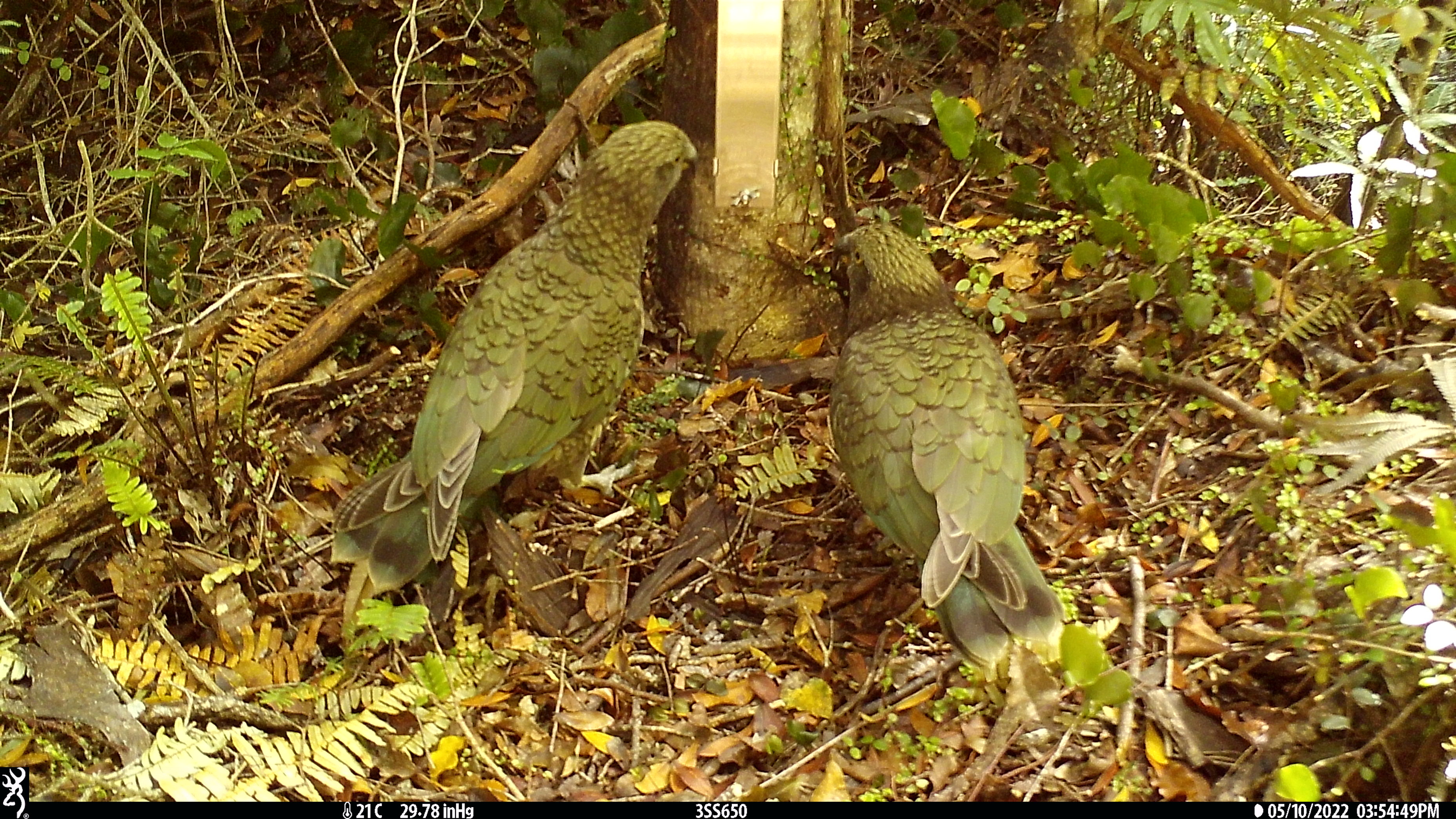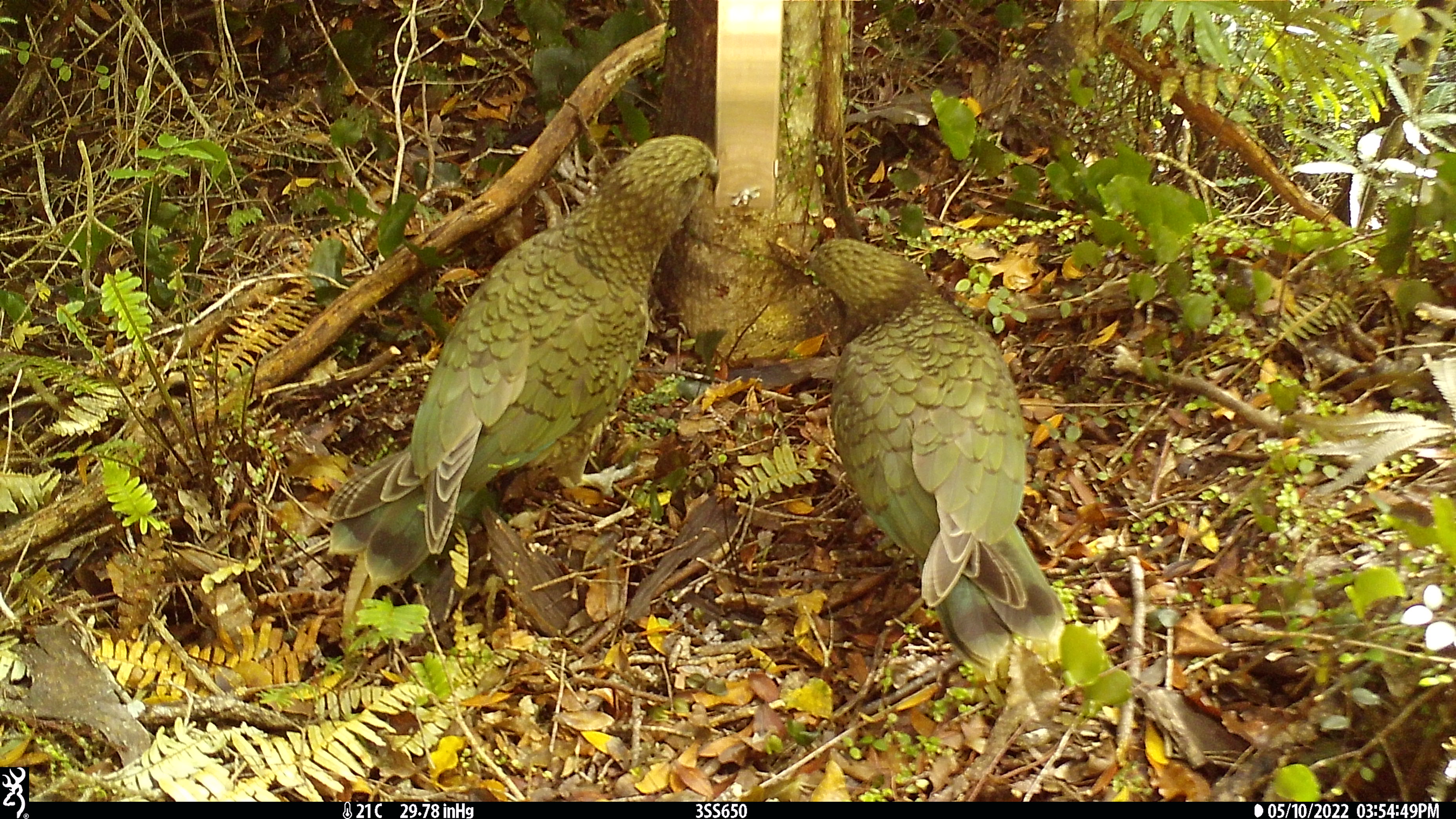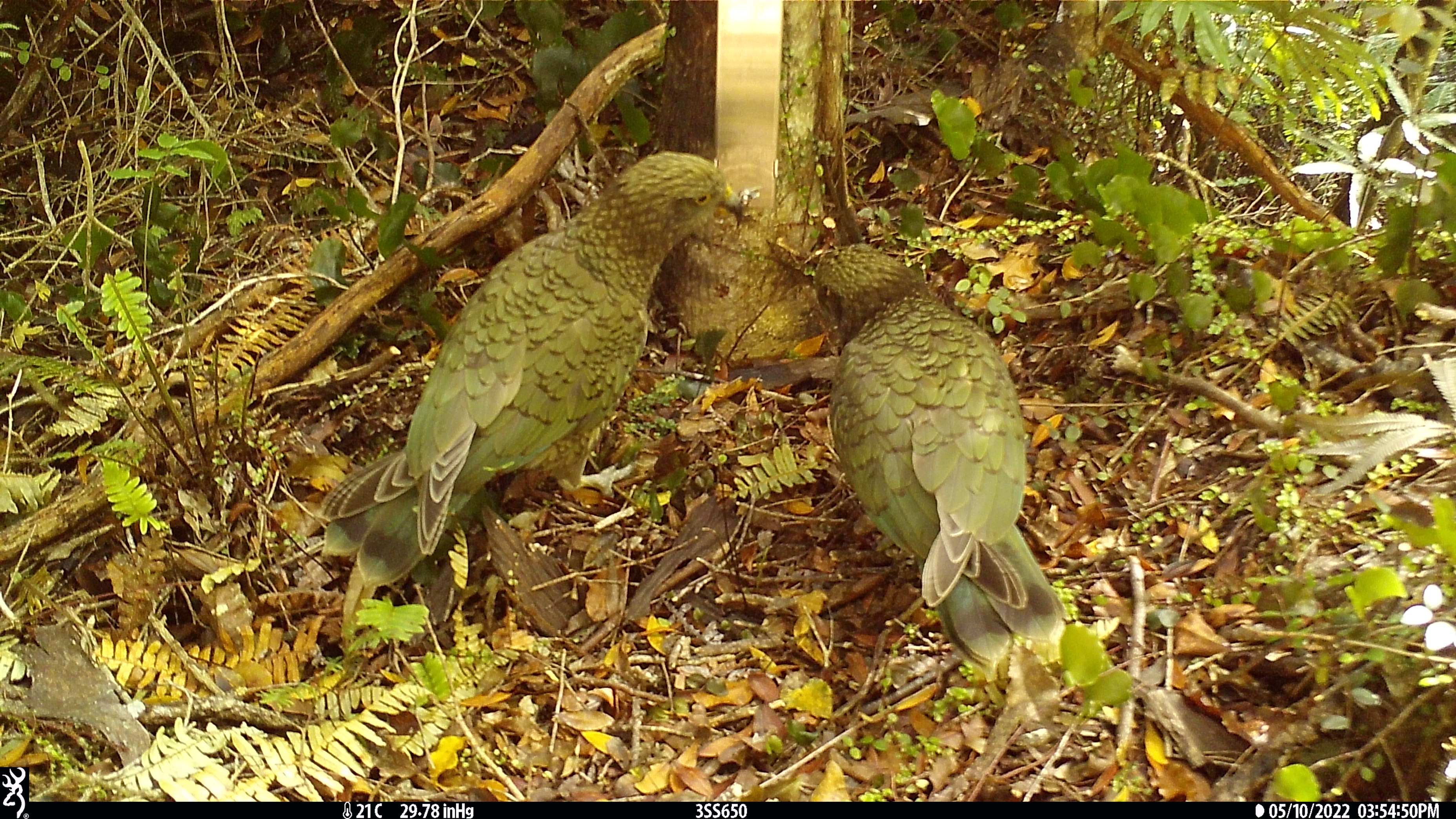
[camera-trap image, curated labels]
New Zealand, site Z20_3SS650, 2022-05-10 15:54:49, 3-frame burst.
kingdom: Animalia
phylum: Chordata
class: Aves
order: Psittaciformes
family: Strigopidae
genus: Nestor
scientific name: Nestor notabilis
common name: kea